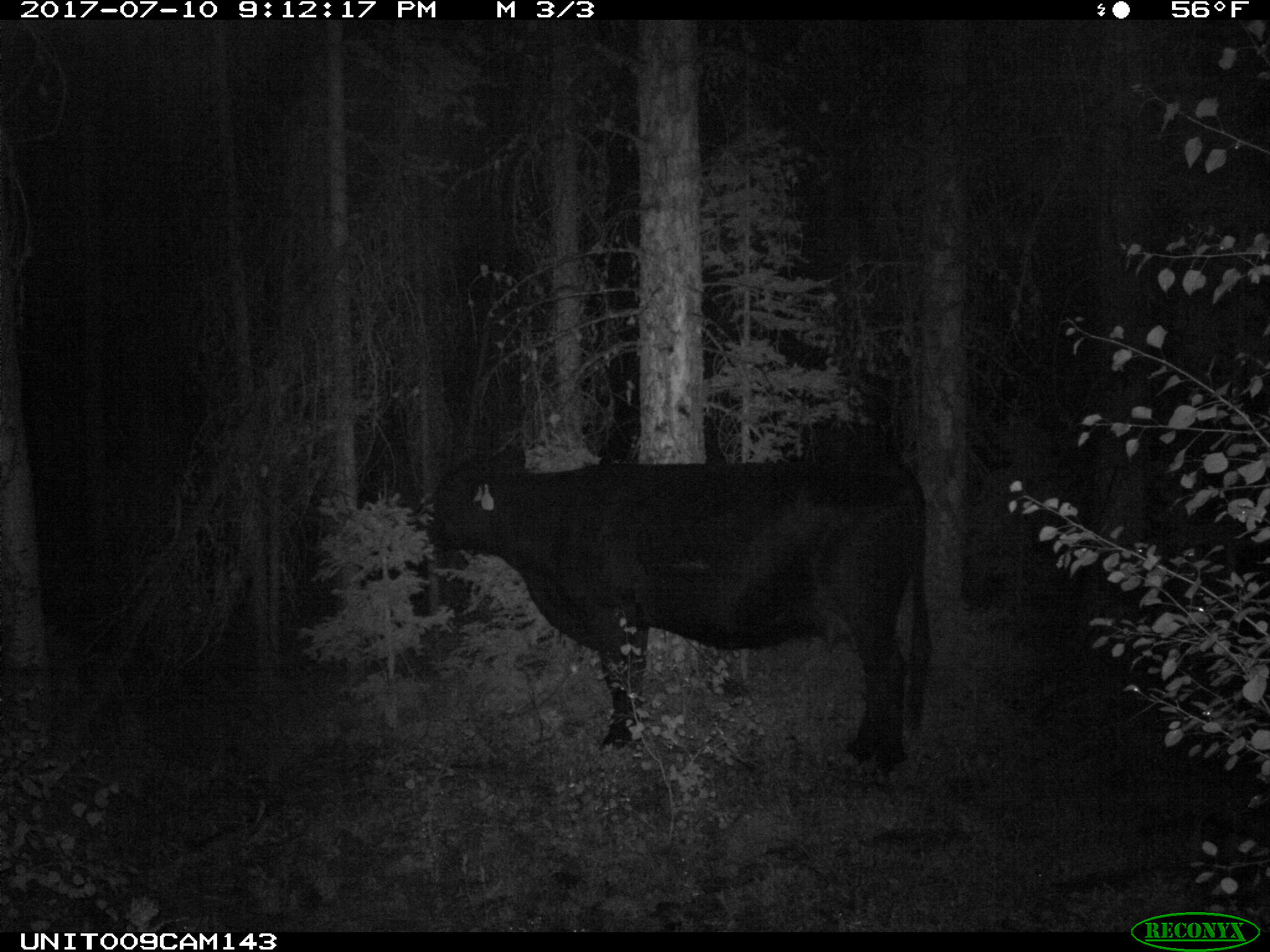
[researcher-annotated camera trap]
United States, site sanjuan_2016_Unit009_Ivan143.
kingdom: Animalia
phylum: Chordata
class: Mammalia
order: Artiodactyla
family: Bovidae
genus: Bos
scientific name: Bos taurus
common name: domestic cow